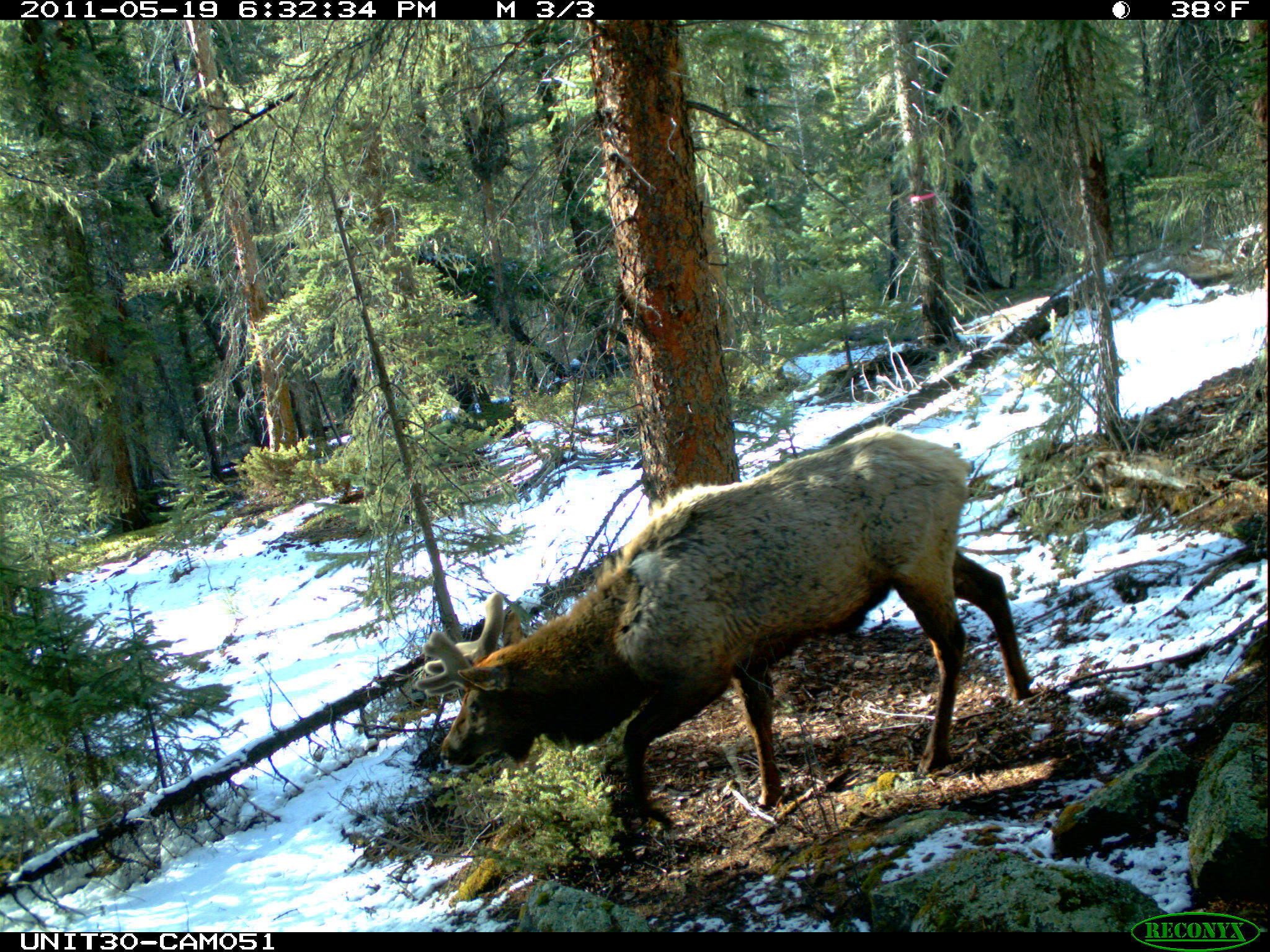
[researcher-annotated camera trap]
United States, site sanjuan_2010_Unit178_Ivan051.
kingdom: Animalia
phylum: Chordata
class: Mammalia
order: Artiodactyla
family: Cervidae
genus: Cervus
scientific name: Cervus elaphus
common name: red deer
Cervus elaphus (red deer).